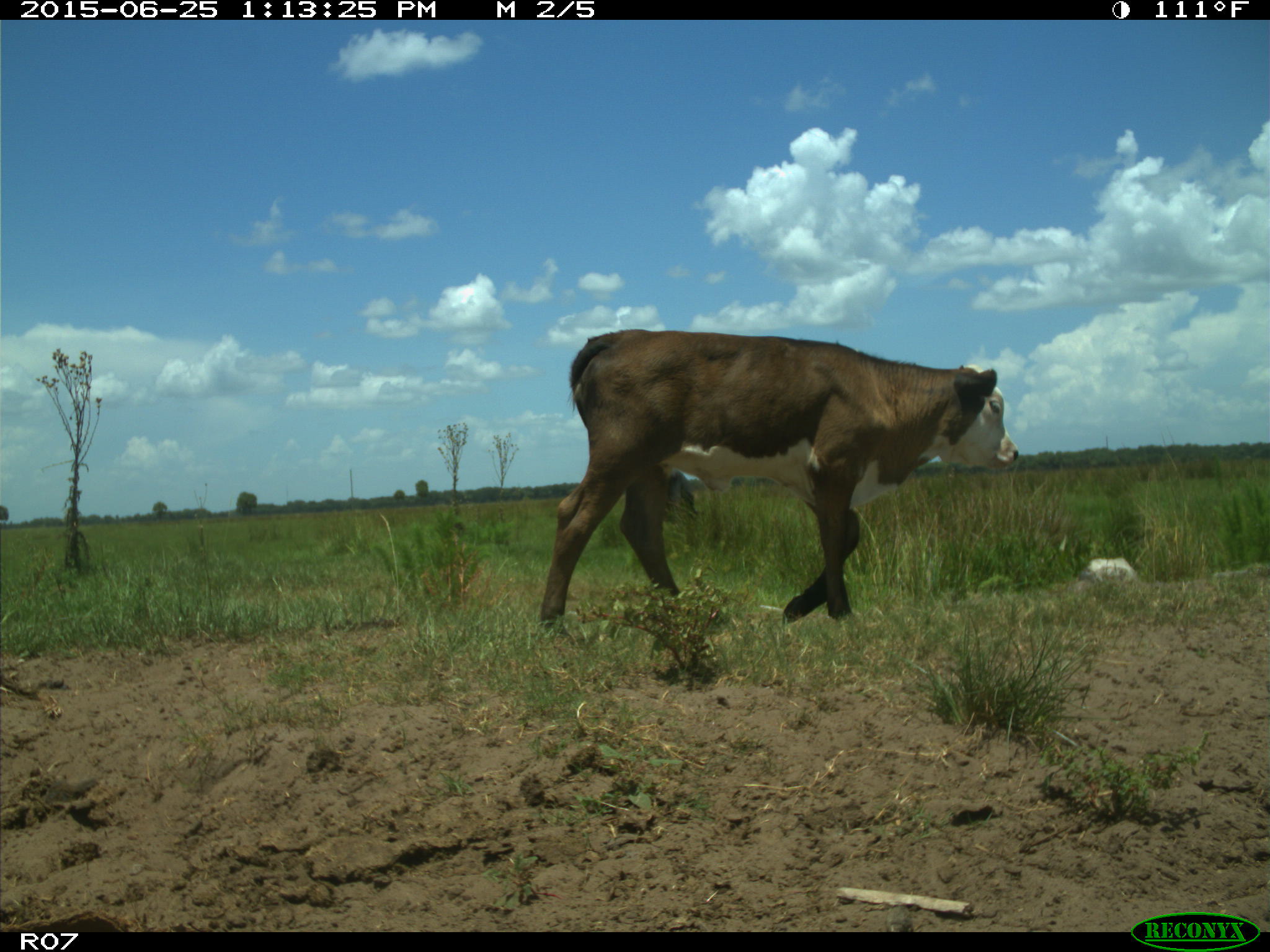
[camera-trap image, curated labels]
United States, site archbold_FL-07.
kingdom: Animalia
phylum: Chordata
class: Mammalia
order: Artiodactyla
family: Bovidae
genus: Bos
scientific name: Bos taurus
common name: domestic cow